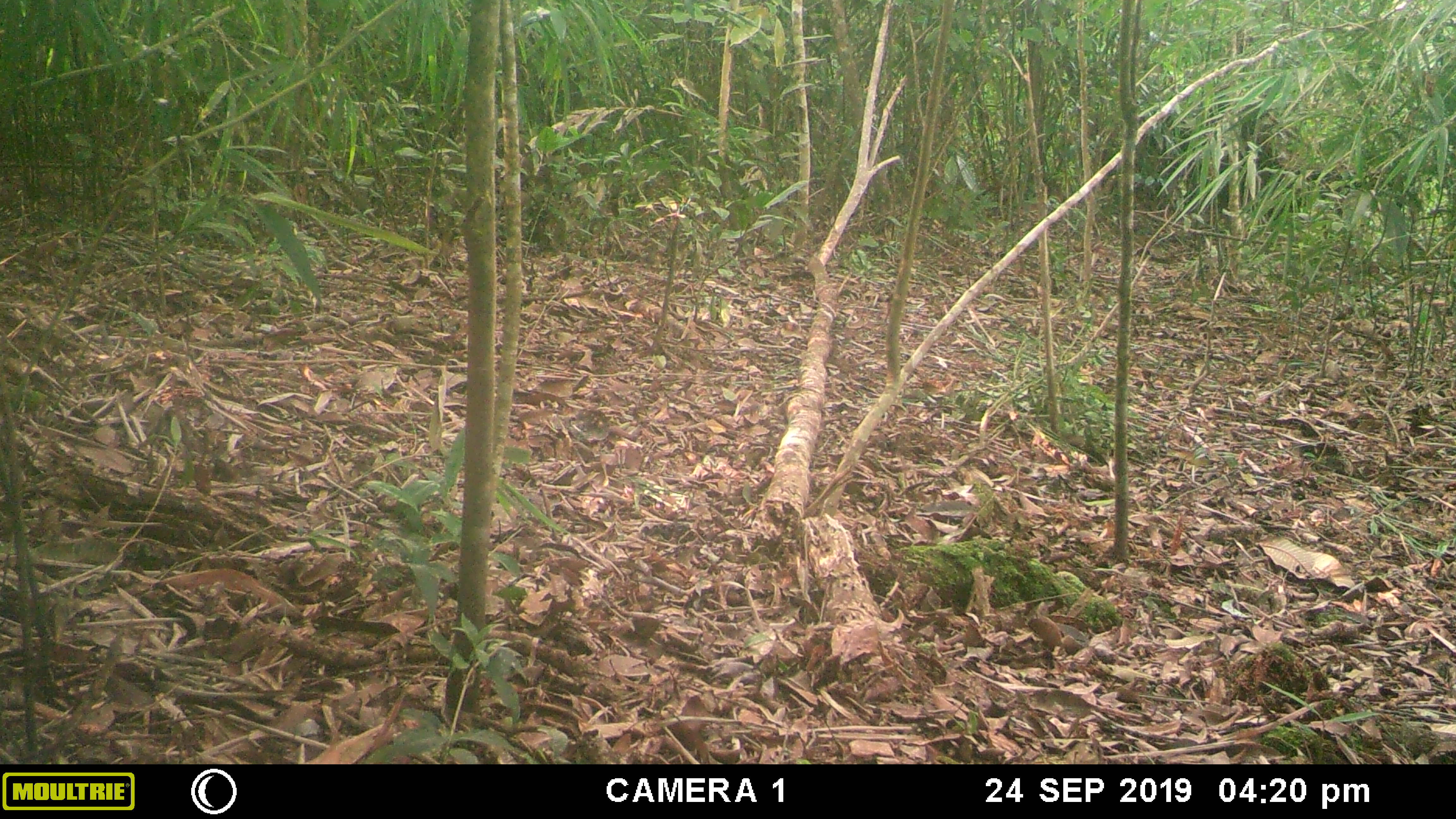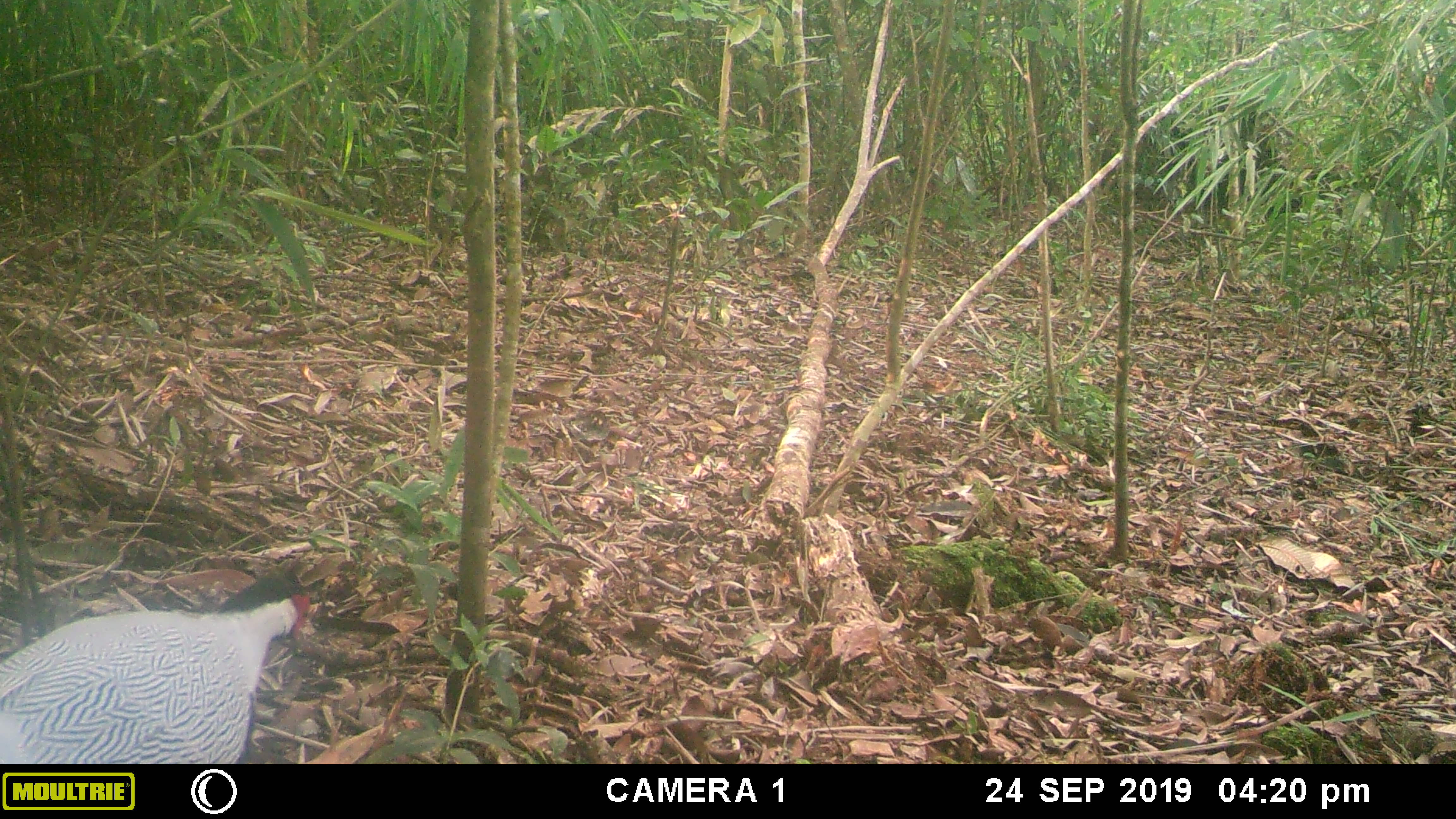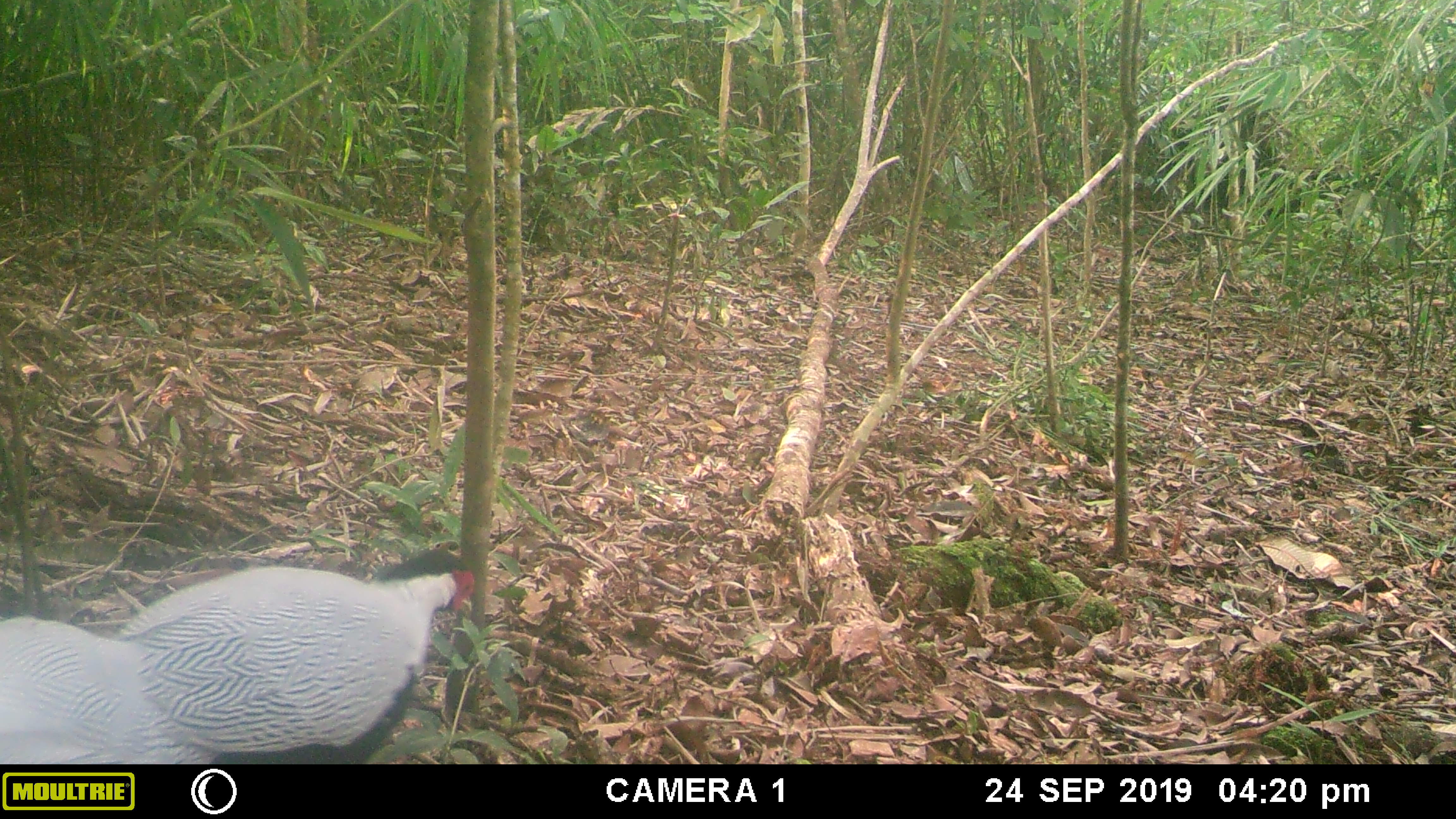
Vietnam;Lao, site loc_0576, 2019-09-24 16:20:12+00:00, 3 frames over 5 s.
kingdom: Animalia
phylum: Chordata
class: Aves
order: Galliformes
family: Phasianidae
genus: Lophura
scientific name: Lophura nycthemera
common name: silver pheasant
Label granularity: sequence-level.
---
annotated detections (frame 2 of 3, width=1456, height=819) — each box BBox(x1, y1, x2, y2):
silver pheasant: BBox(0, 571, 310, 764)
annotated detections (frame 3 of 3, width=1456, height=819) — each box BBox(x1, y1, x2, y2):
silver pheasant: BBox(0, 545, 475, 764)